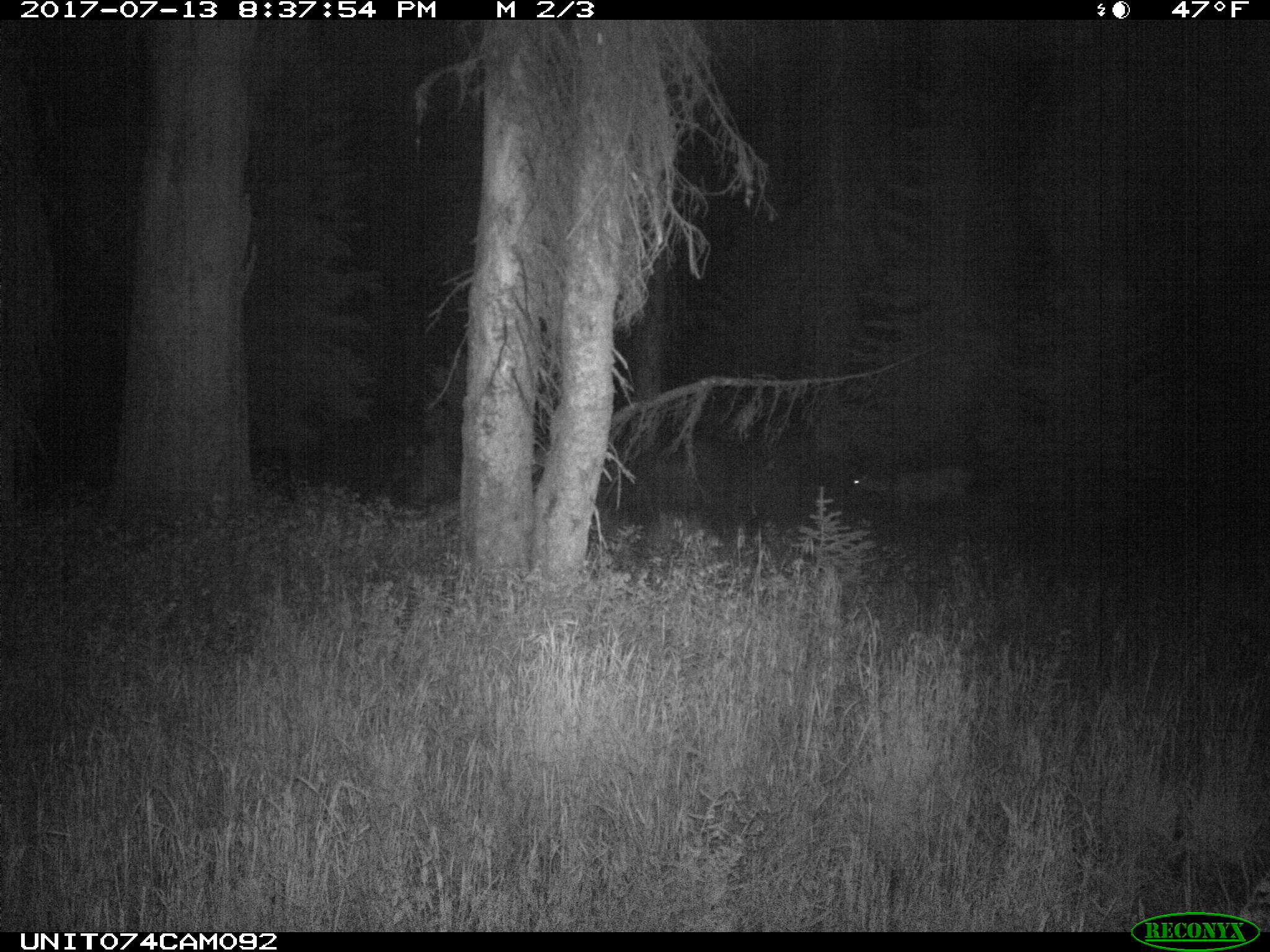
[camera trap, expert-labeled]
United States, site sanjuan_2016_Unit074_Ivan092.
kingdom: Animalia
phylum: Chordata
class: Mammalia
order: Artiodactyla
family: Cervidae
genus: Odocoileus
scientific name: Odocoileus hemionus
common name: mule deer